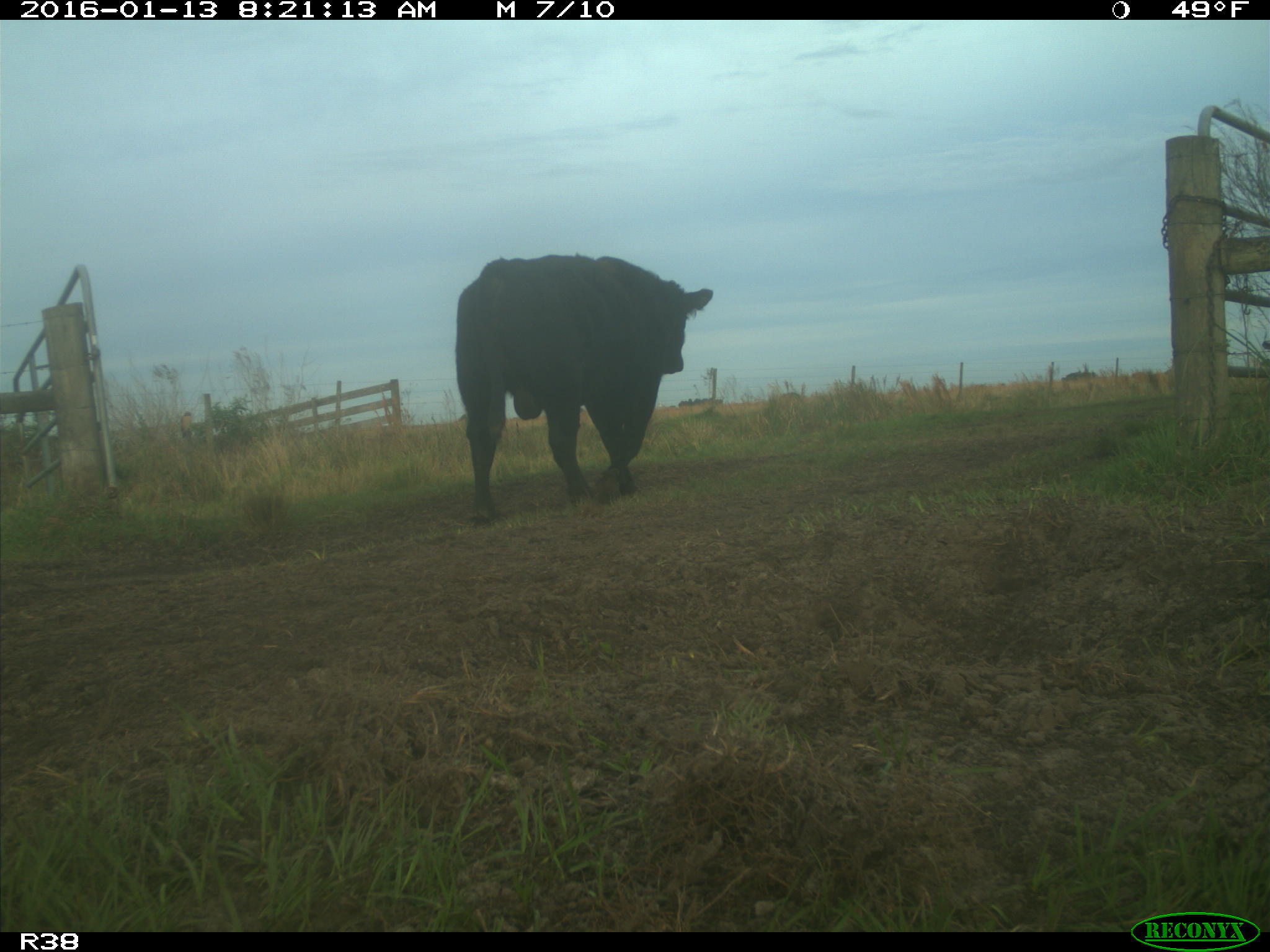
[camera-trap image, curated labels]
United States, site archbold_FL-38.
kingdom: Animalia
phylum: Chordata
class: Mammalia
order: Artiodactyla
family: Bovidae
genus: Bos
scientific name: Bos taurus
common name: domestic cow